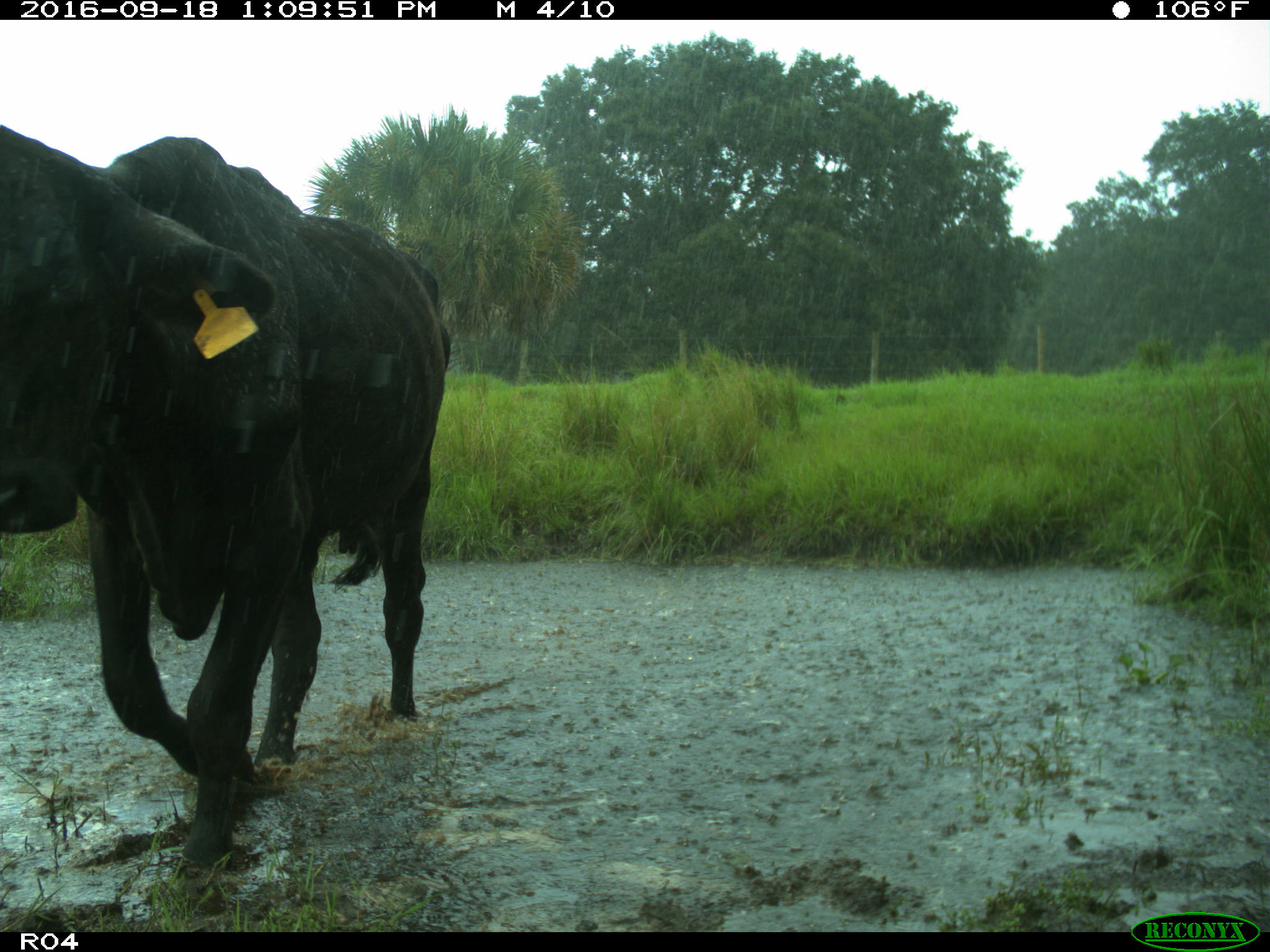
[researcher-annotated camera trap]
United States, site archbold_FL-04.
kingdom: Animalia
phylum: Chordata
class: Mammalia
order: Artiodactyla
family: Bovidae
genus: Bos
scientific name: Bos taurus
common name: domestic cow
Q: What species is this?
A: Bos taurus (domestic cow).